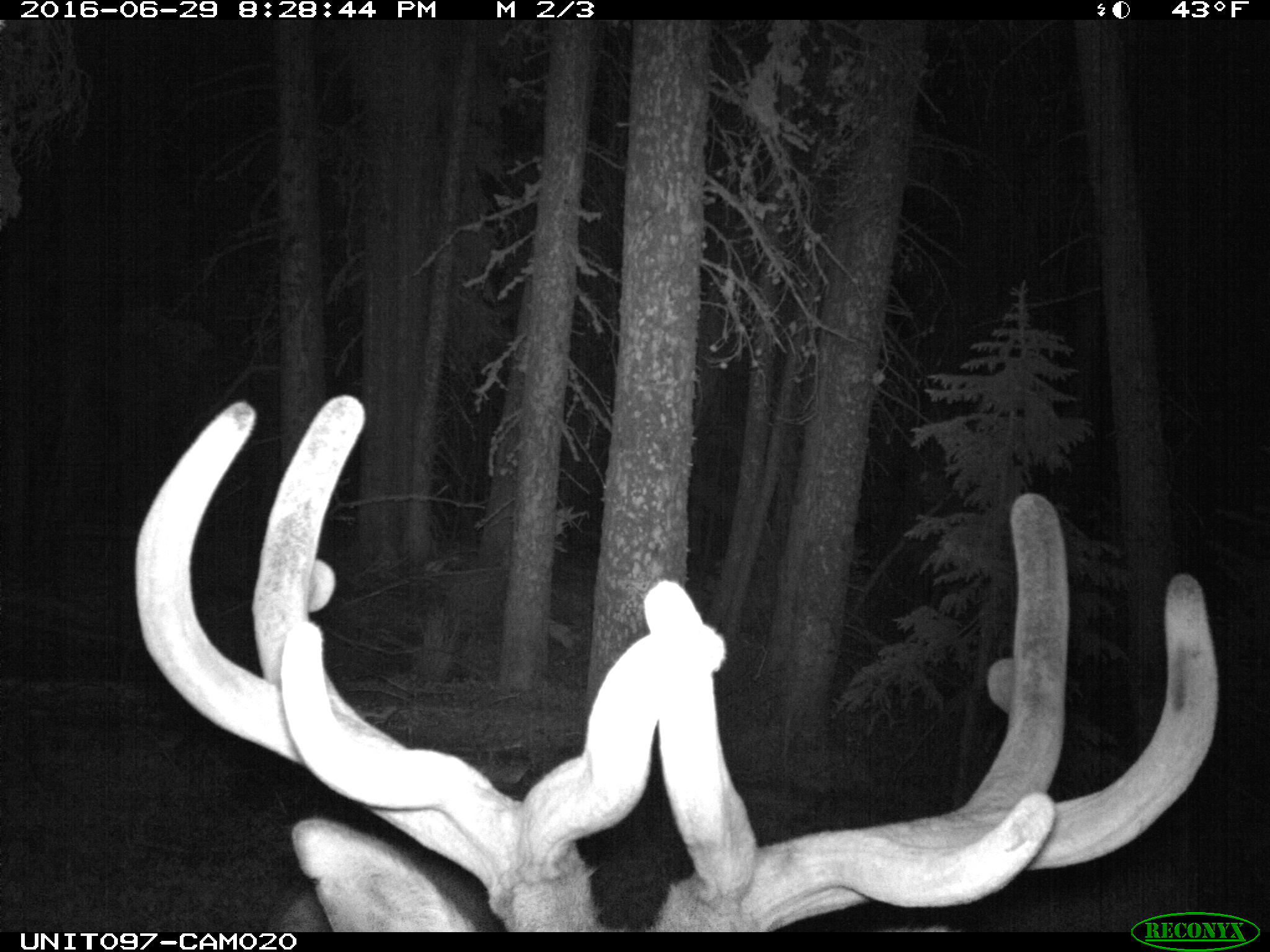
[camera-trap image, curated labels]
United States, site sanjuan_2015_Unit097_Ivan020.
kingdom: Animalia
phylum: Chordata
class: Mammalia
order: Artiodactyla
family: Cervidae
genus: Cervus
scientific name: Cervus elaphus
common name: red deer